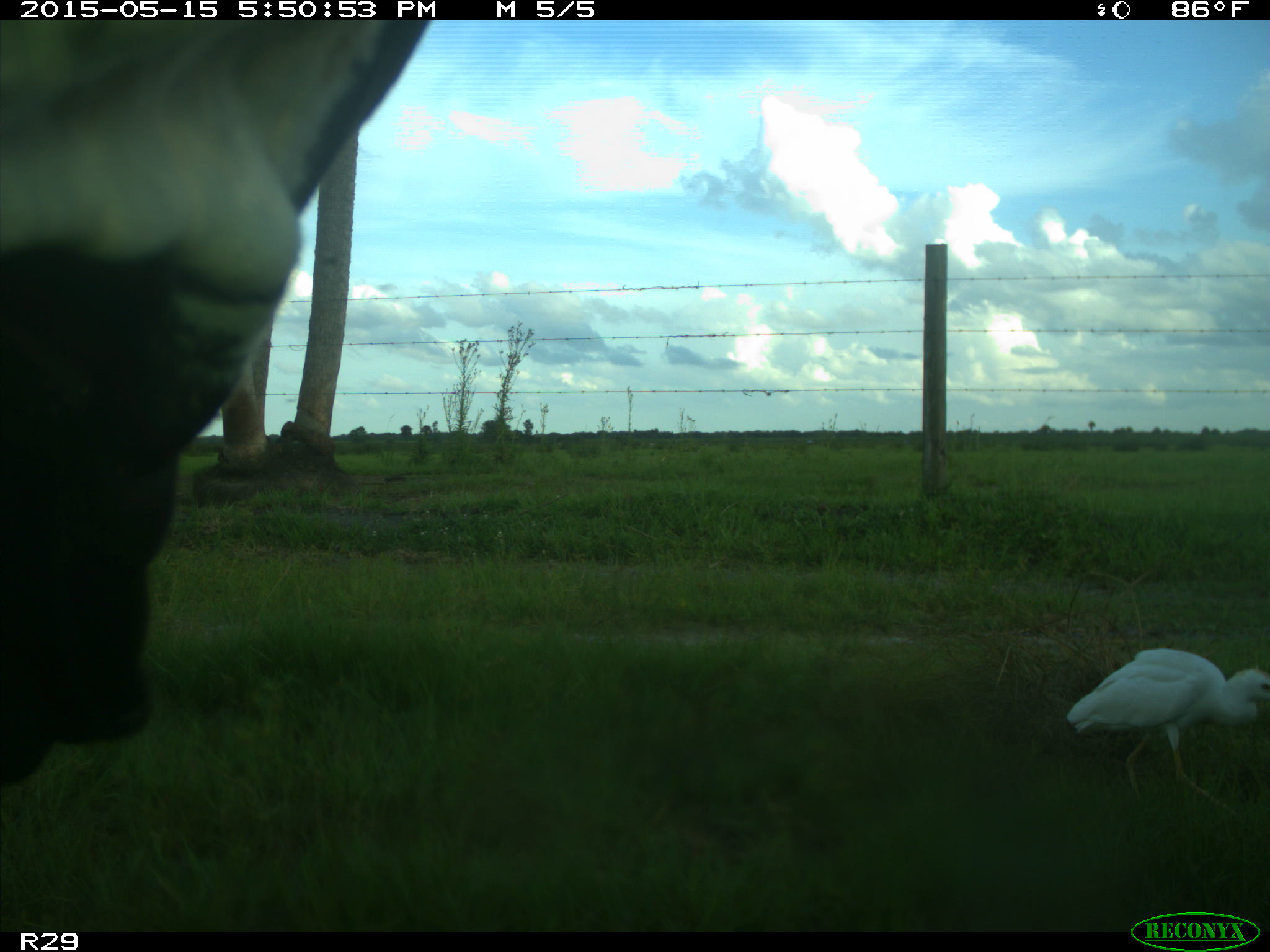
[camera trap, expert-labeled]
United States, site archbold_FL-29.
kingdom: Animalia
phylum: Chordata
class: Mammalia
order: Artiodactyla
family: Bovidae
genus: Bos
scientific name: Bos taurus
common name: domestic cow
Bos taurus (domestic cow).